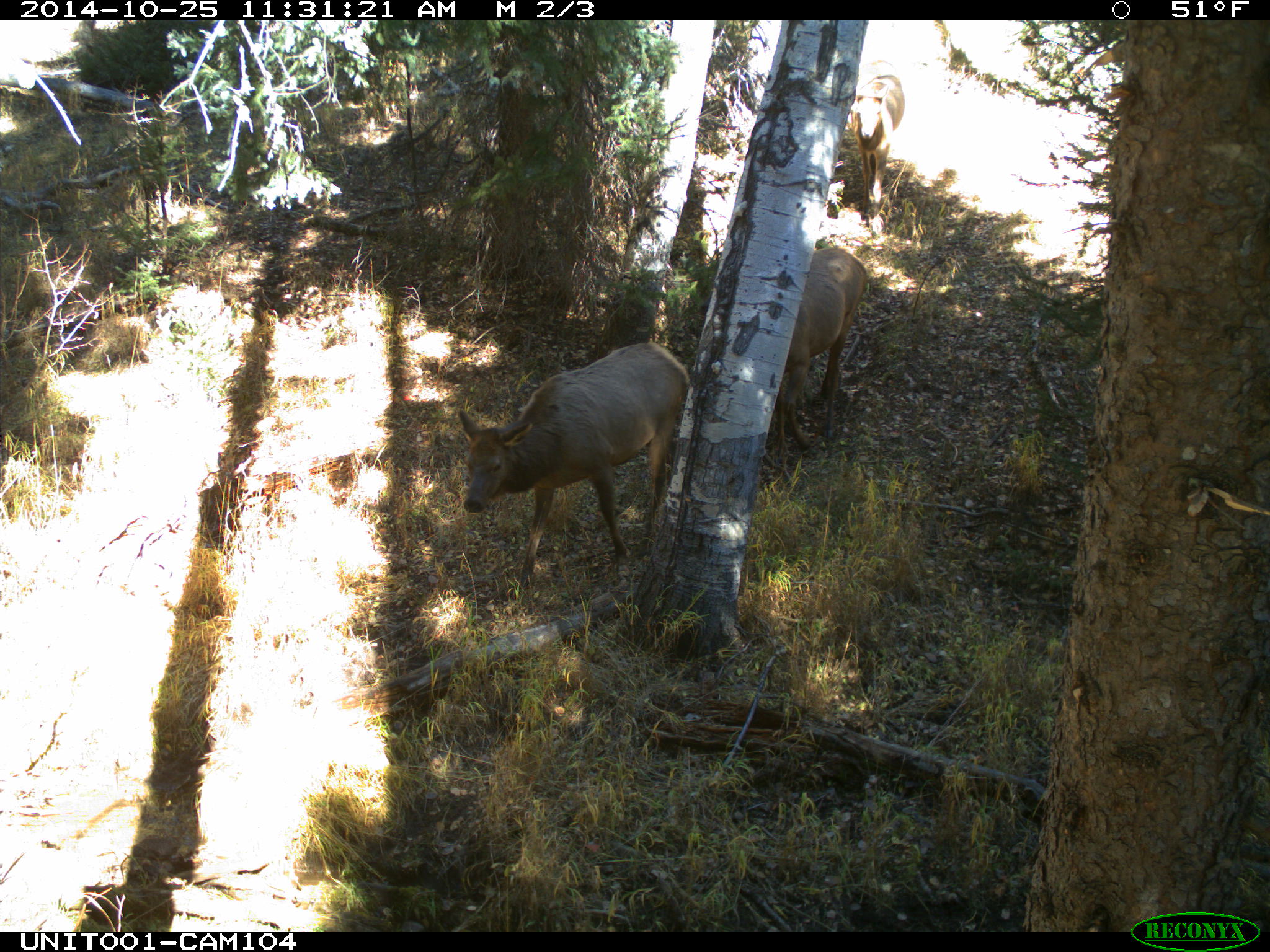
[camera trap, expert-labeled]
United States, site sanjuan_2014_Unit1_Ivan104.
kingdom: Animalia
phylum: Chordata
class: Mammalia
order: Artiodactyla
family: Cervidae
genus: Cervus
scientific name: Cervus elaphus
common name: red deer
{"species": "Cervus elaphus (red deer)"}